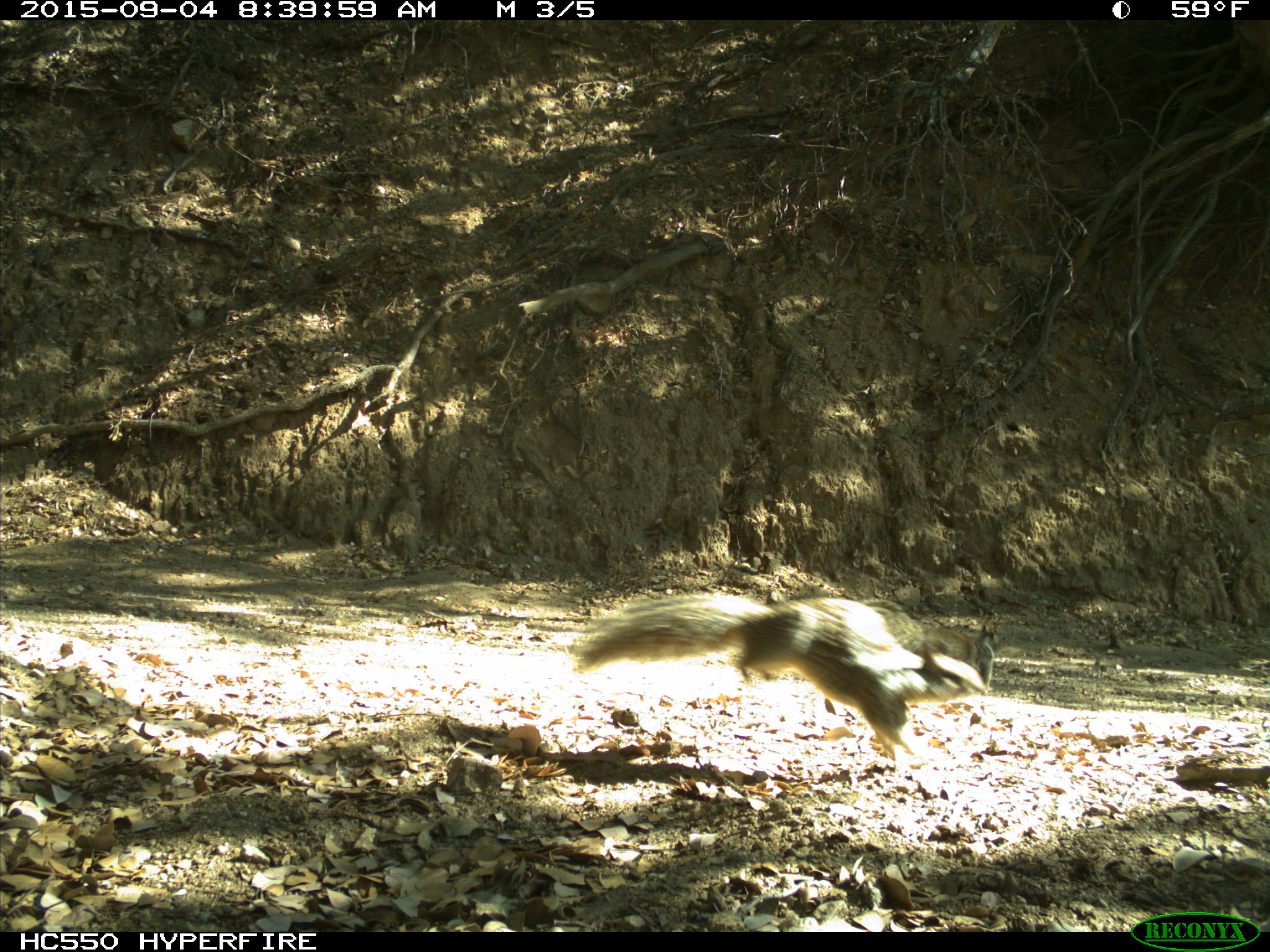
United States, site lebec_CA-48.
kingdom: Animalia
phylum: Chordata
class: Mammalia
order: Rodentia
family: Sciuridae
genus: Otospermophilus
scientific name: Otospermophilus beecheyi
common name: california ground squirrel